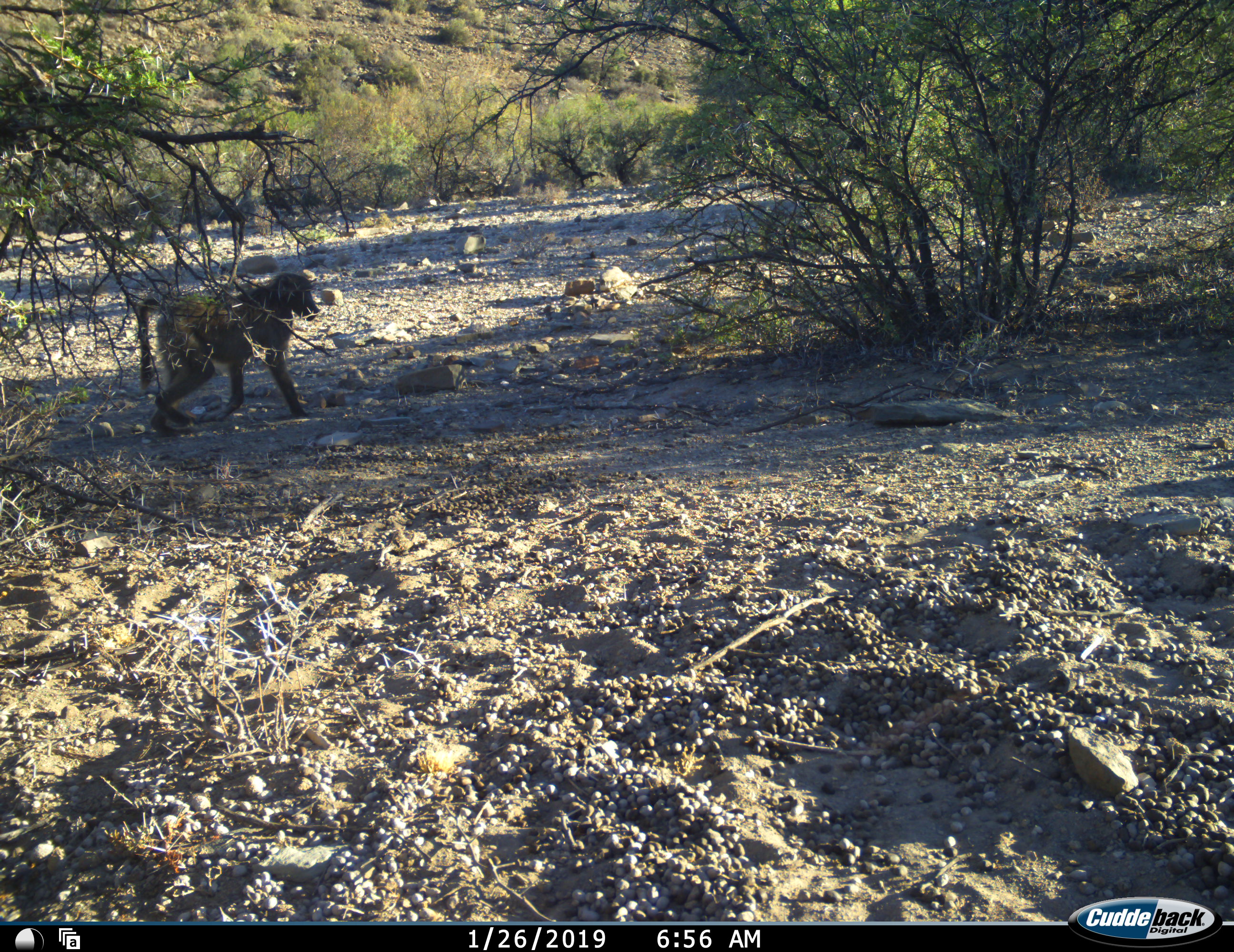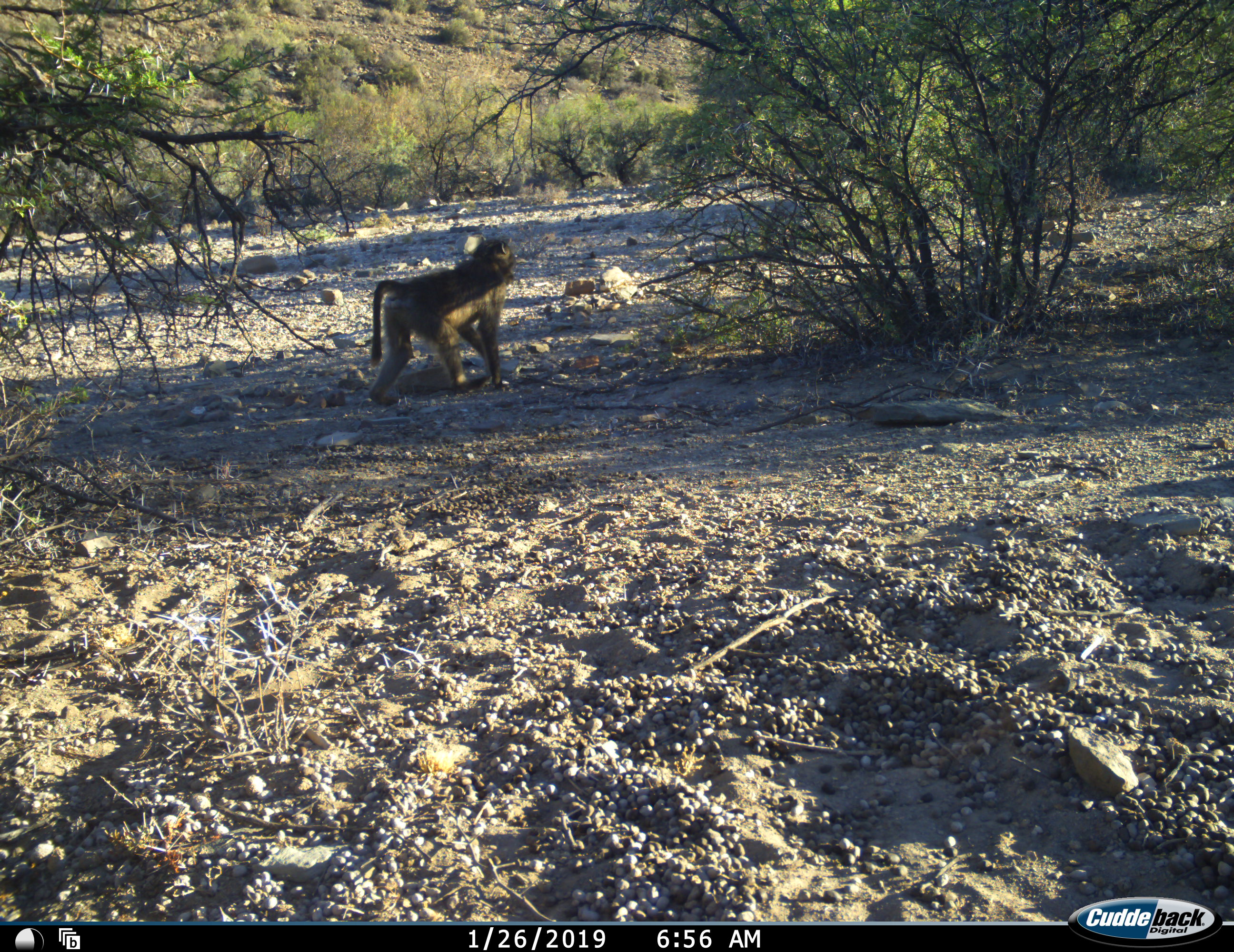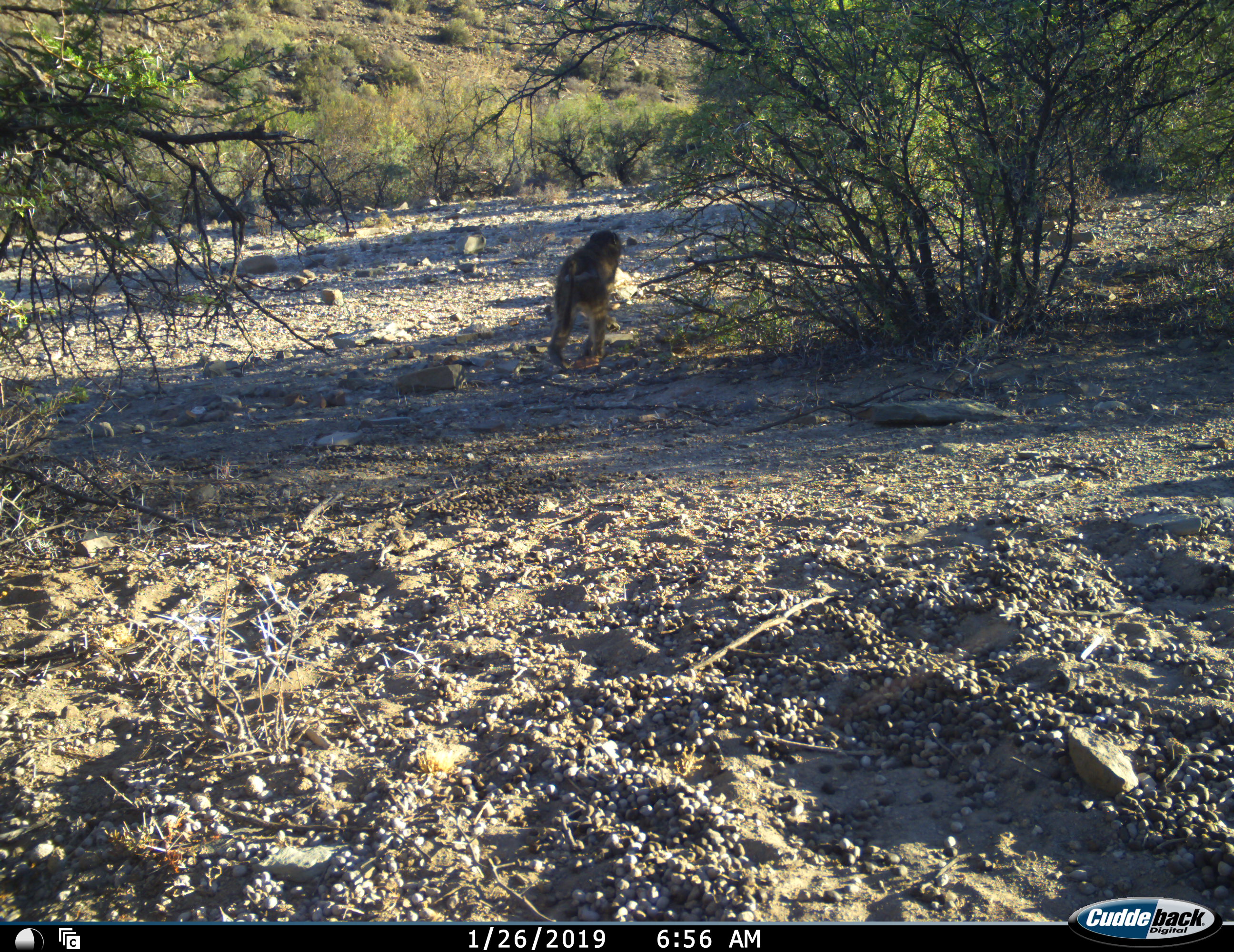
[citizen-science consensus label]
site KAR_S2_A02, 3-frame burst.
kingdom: Animalia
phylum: Chordata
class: Mammalia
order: Primates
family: Cercopithecidae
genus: Papio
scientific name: Papio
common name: baboon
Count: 1.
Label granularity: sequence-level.